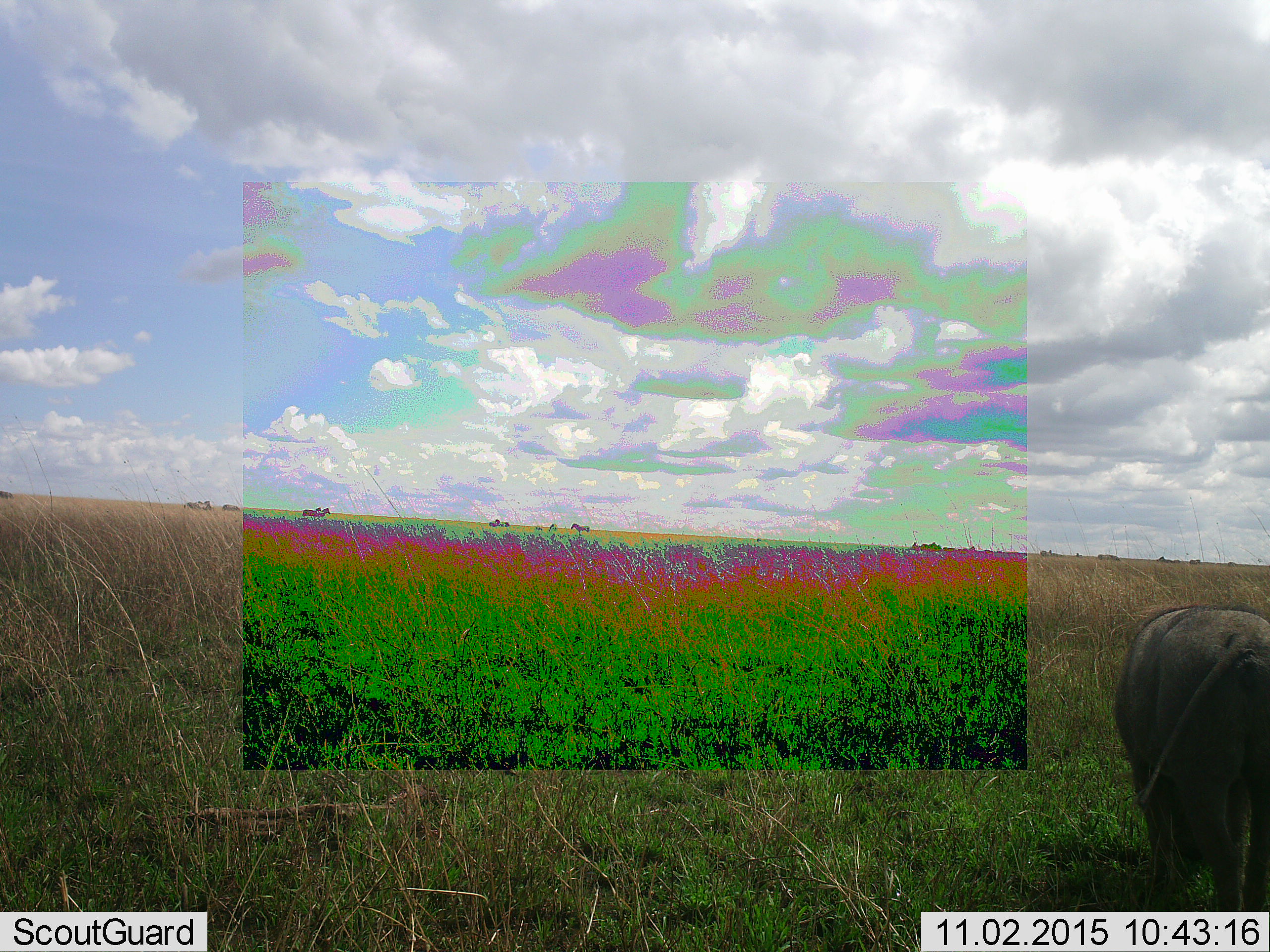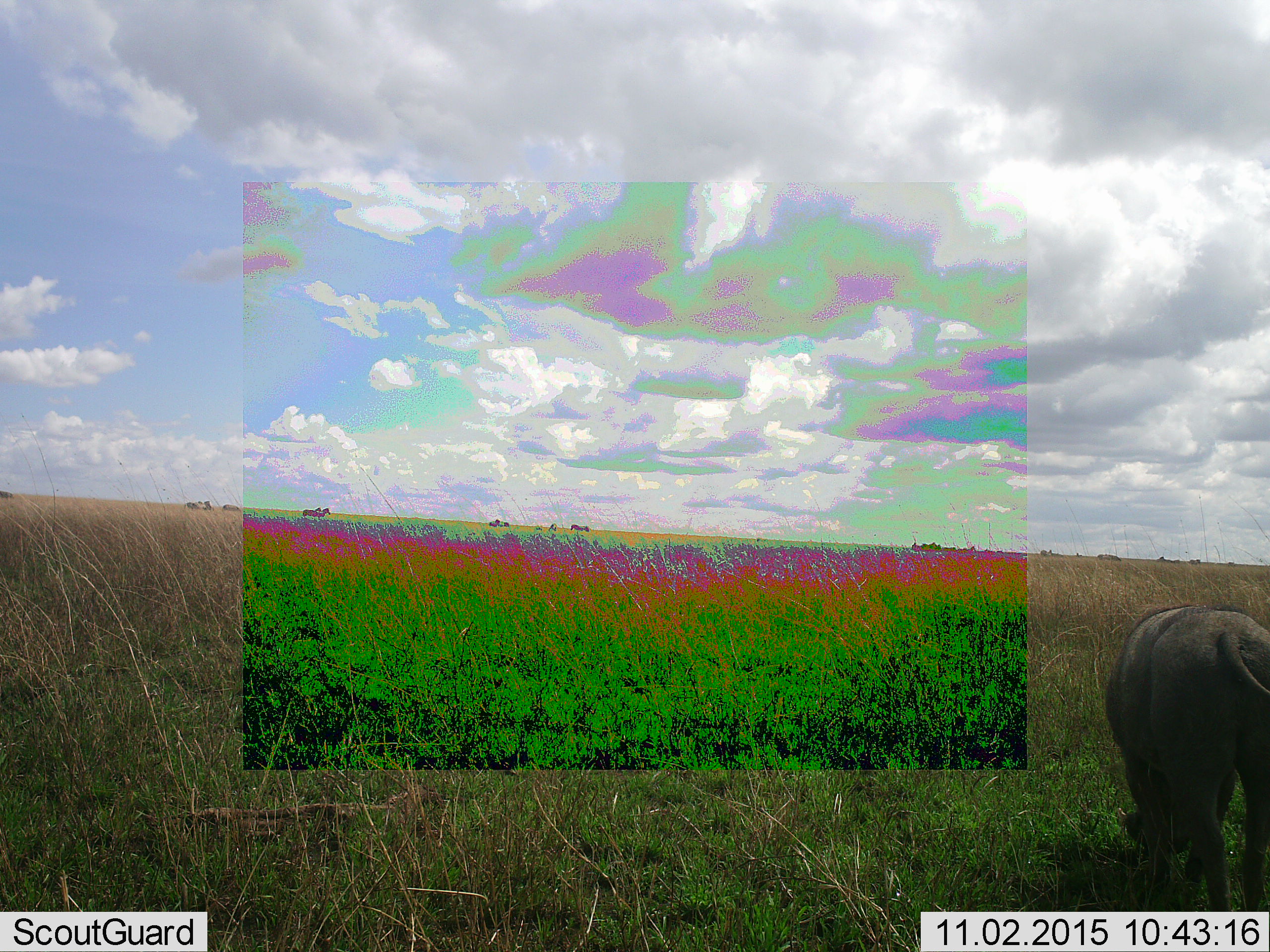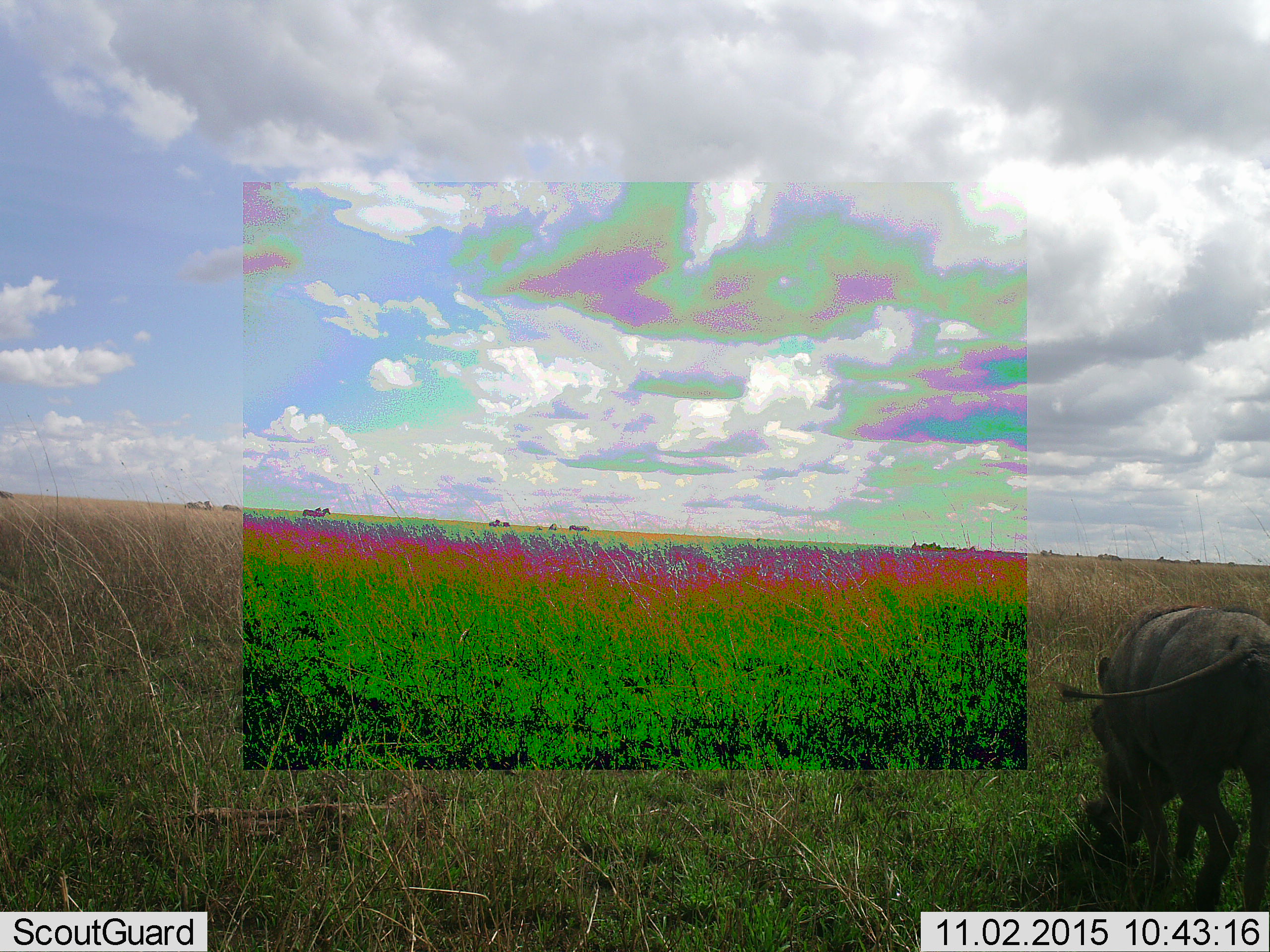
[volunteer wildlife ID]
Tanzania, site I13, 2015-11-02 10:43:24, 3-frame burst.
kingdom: Animalia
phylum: Chordata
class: Mammalia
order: Artiodactyla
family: Suidae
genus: Phacochoerus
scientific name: Phacochoerus africanus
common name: warthog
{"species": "warthog (Phacochoerus africanus)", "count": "1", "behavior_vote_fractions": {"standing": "33%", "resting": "0%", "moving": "0%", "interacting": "0%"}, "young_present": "0%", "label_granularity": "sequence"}